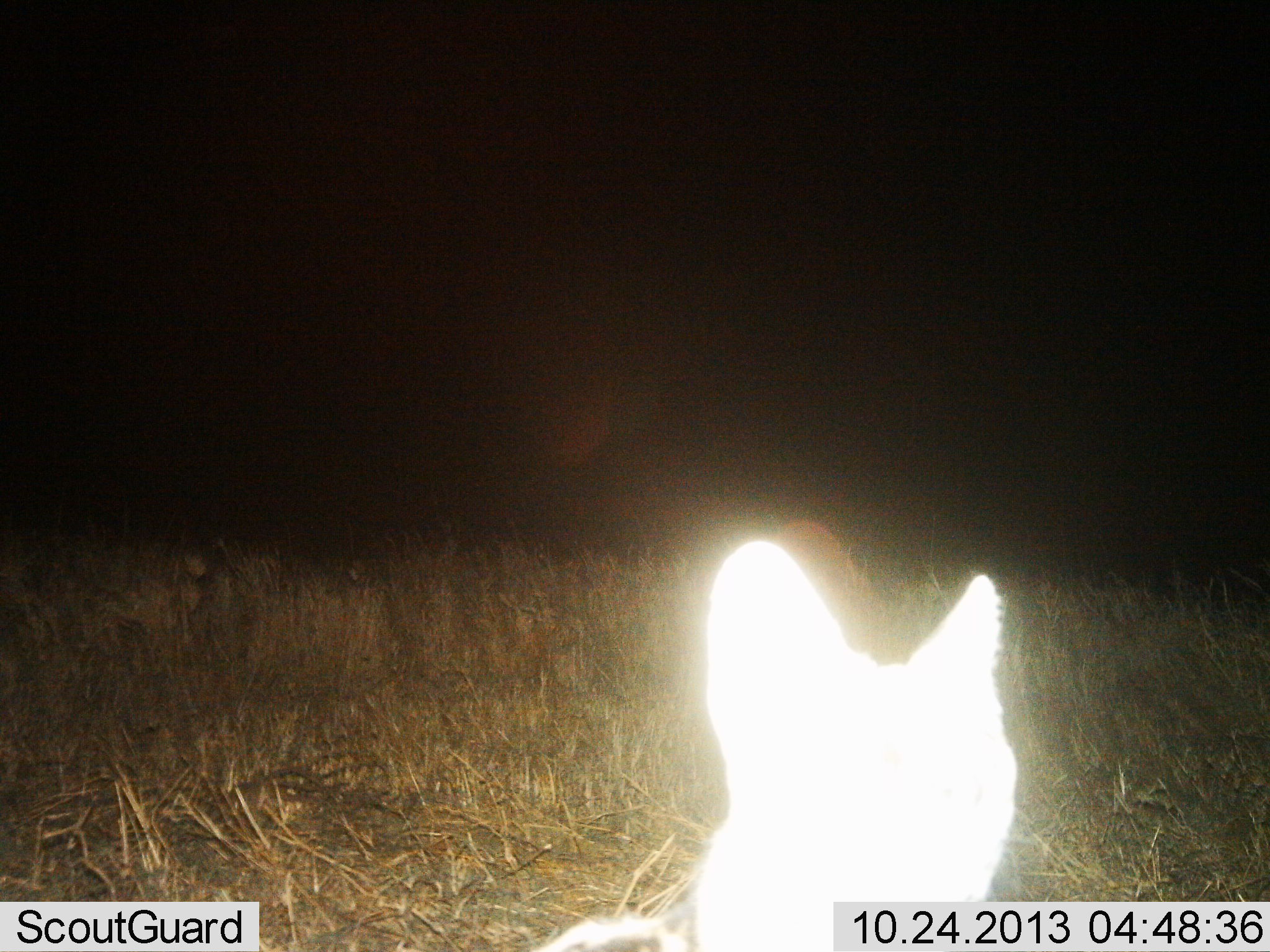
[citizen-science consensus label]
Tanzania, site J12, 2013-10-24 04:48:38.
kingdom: Animalia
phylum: Chordata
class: Mammalia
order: Carnivora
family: Felidae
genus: Leptailurus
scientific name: Leptailurus serval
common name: serval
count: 1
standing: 100%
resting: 0%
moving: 0%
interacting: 0%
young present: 0%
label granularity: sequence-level